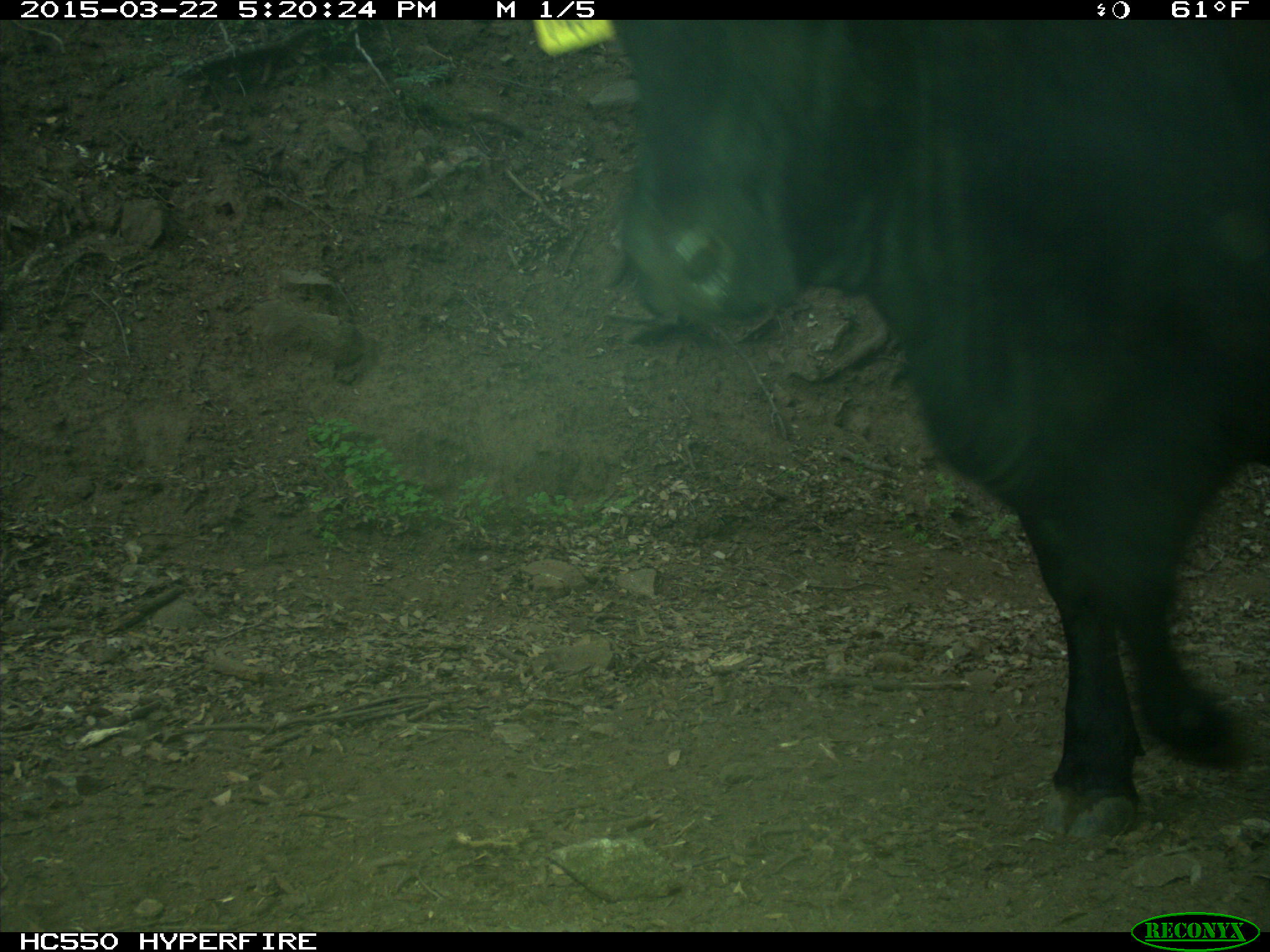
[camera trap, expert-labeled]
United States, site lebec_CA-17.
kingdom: Animalia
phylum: Chordata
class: Mammalia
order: Artiodactyla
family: Bovidae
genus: Bos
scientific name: Bos taurus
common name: domestic cow